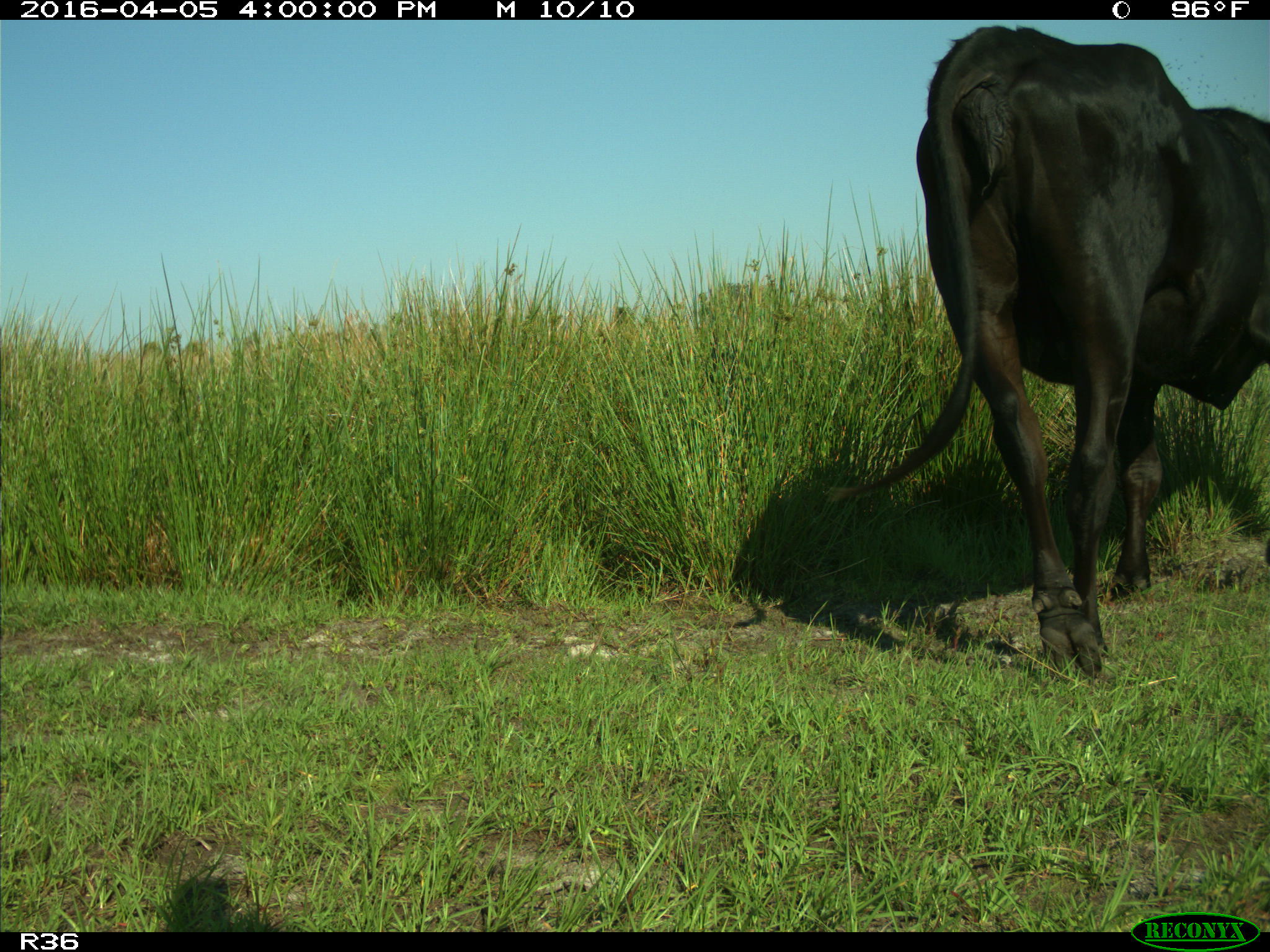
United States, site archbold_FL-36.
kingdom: Animalia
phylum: Chordata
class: Mammalia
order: Artiodactyla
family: Bovidae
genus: Bos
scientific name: Bos taurus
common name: domestic cow